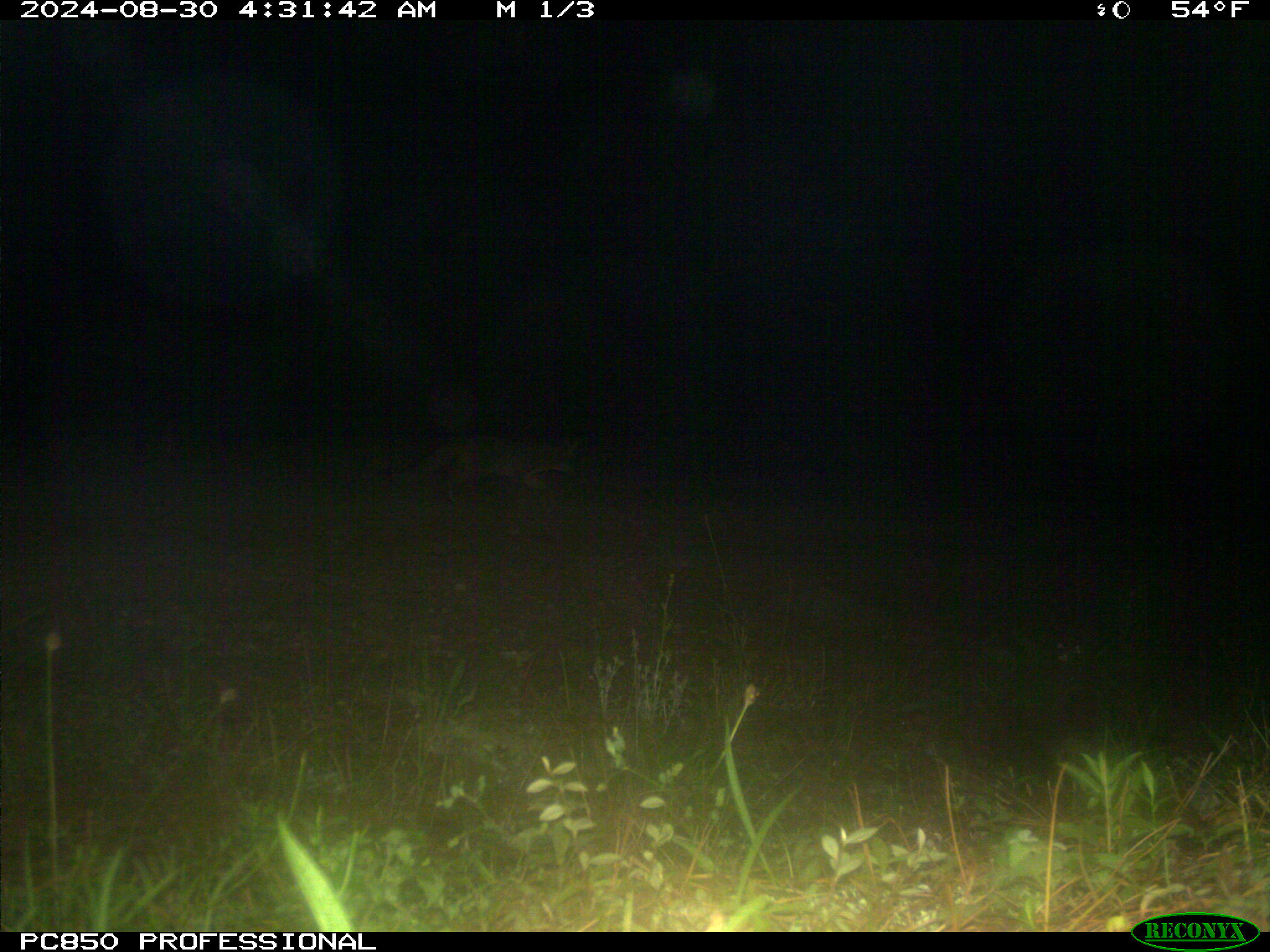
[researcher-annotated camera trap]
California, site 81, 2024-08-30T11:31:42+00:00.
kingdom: Animalia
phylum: Chordata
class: Mammalia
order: Carnivora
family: Canidae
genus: Urocyon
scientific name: Urocyon cinereoargenteus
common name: gray fox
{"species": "gray fox (Urocyon cinereoargenteus)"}